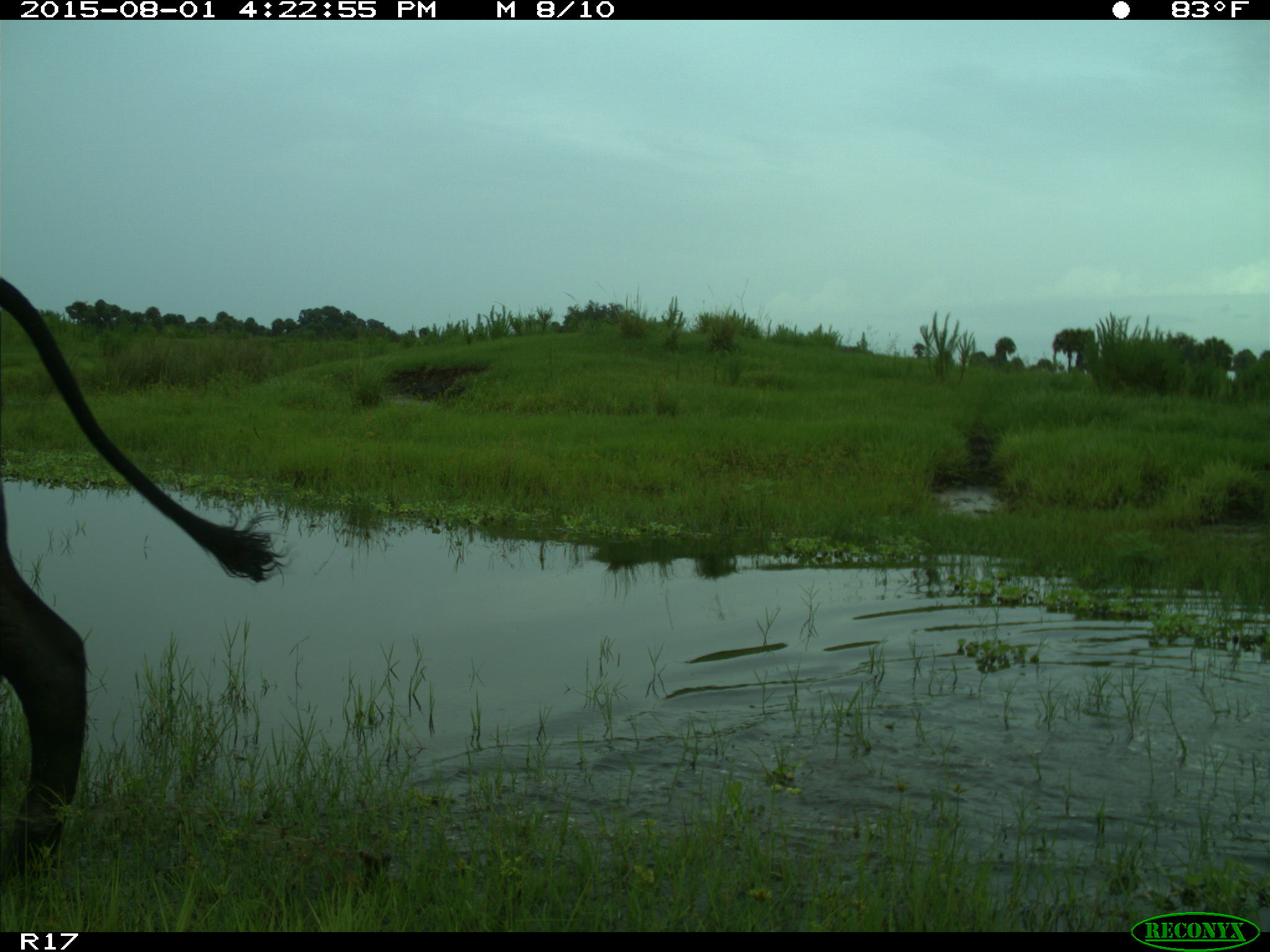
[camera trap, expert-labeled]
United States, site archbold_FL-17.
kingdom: Animalia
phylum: Chordata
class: Mammalia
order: Artiodactyla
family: Bovidae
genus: Bos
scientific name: Bos taurus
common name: domestic cow